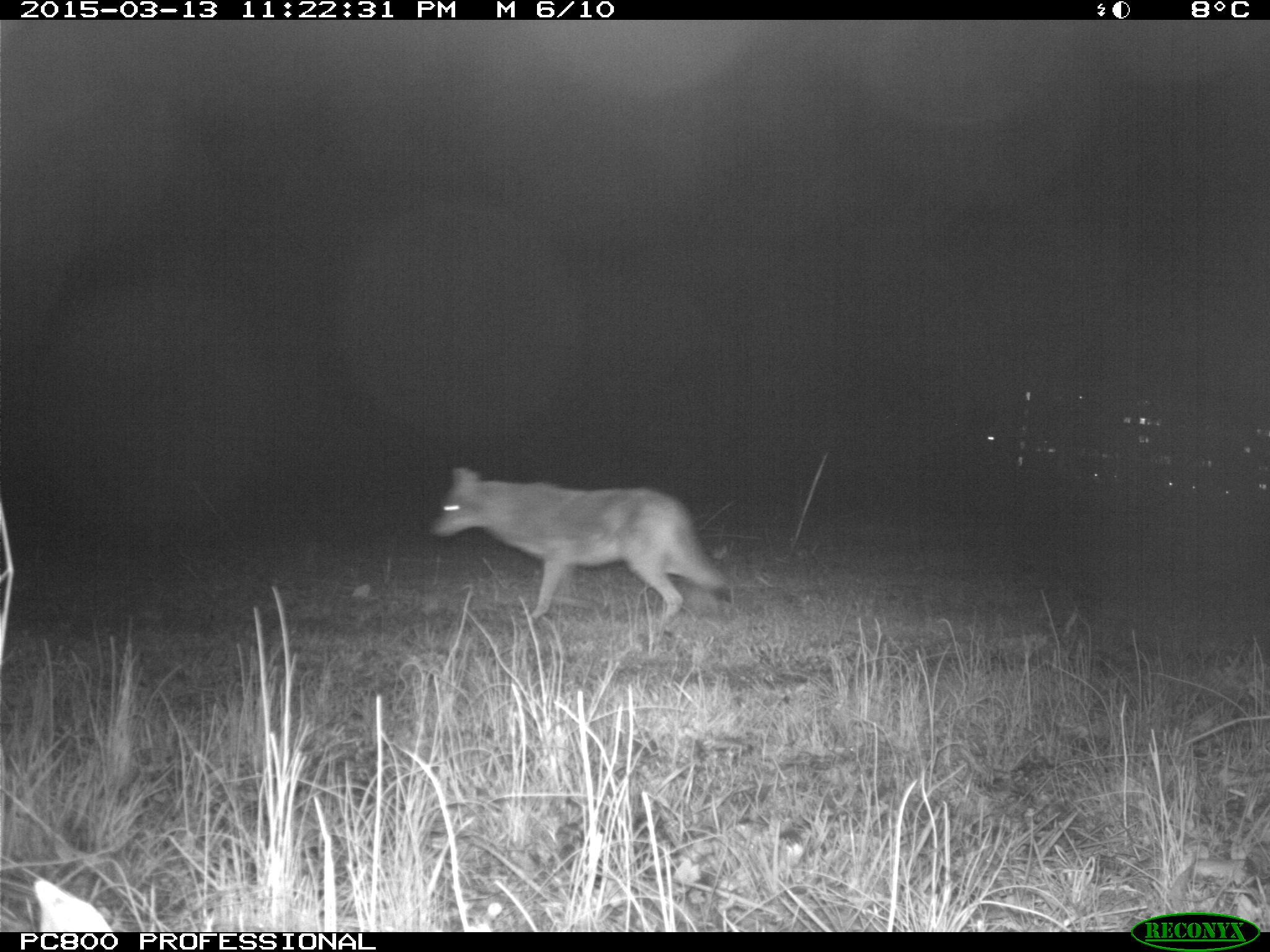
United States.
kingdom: Animalia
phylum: Chordata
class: Mammalia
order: Carnivora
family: Canidae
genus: Canis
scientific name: Canis latrans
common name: coyote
Coyote (Canis latrans).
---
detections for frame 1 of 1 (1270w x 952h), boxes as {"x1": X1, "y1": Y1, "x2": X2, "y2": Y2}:
Coyote: {"x1": 416, "y1": 452, "x2": 745, "y2": 639}